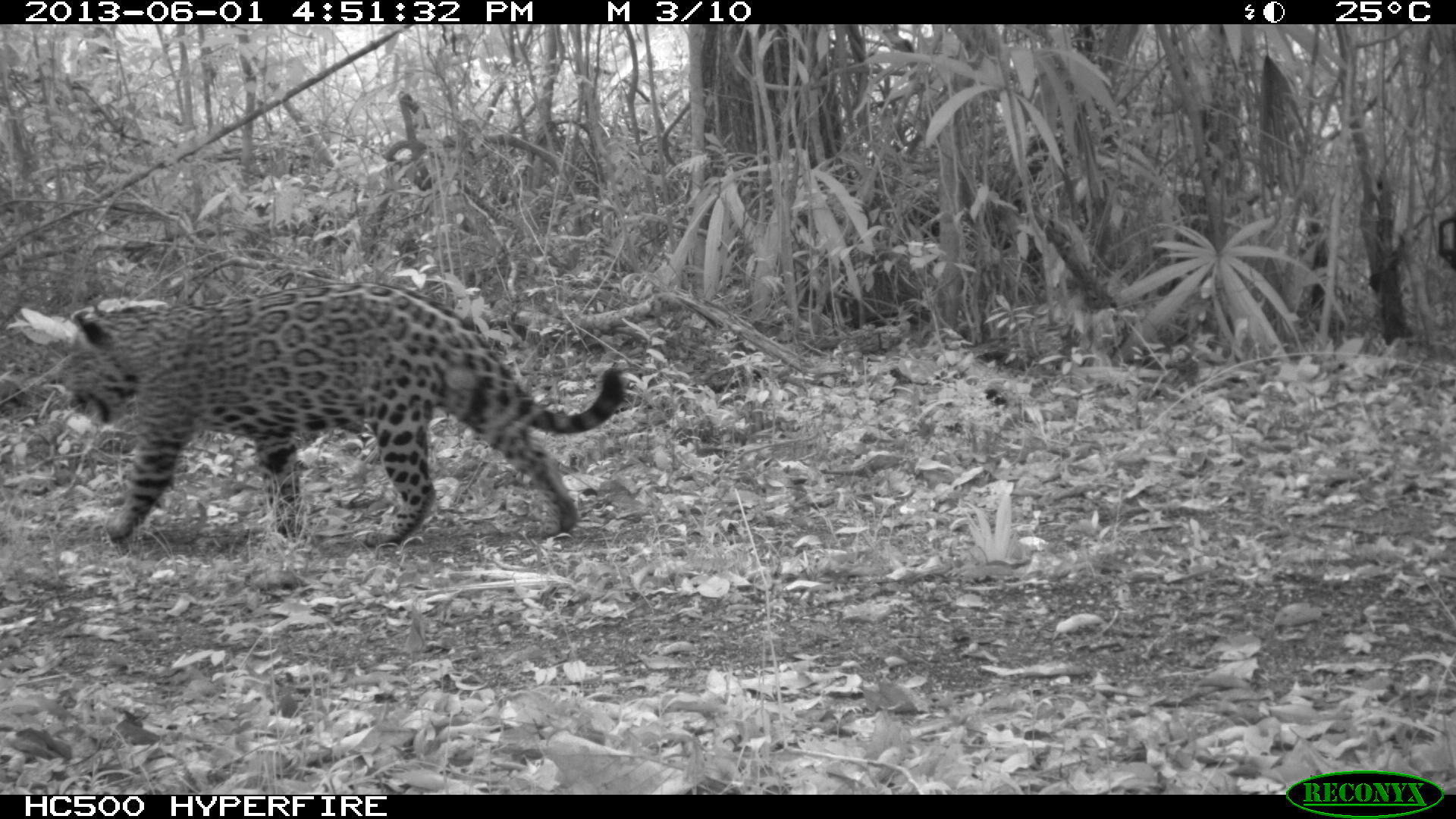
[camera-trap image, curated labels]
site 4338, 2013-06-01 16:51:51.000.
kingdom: Animalia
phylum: Chordata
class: Mammalia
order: Carnivora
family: Felidae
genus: Panthera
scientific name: Panthera onca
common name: jaguar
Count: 1.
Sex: male.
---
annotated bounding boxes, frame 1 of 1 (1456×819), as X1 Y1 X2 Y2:
panthera onca: 60 281 625 545